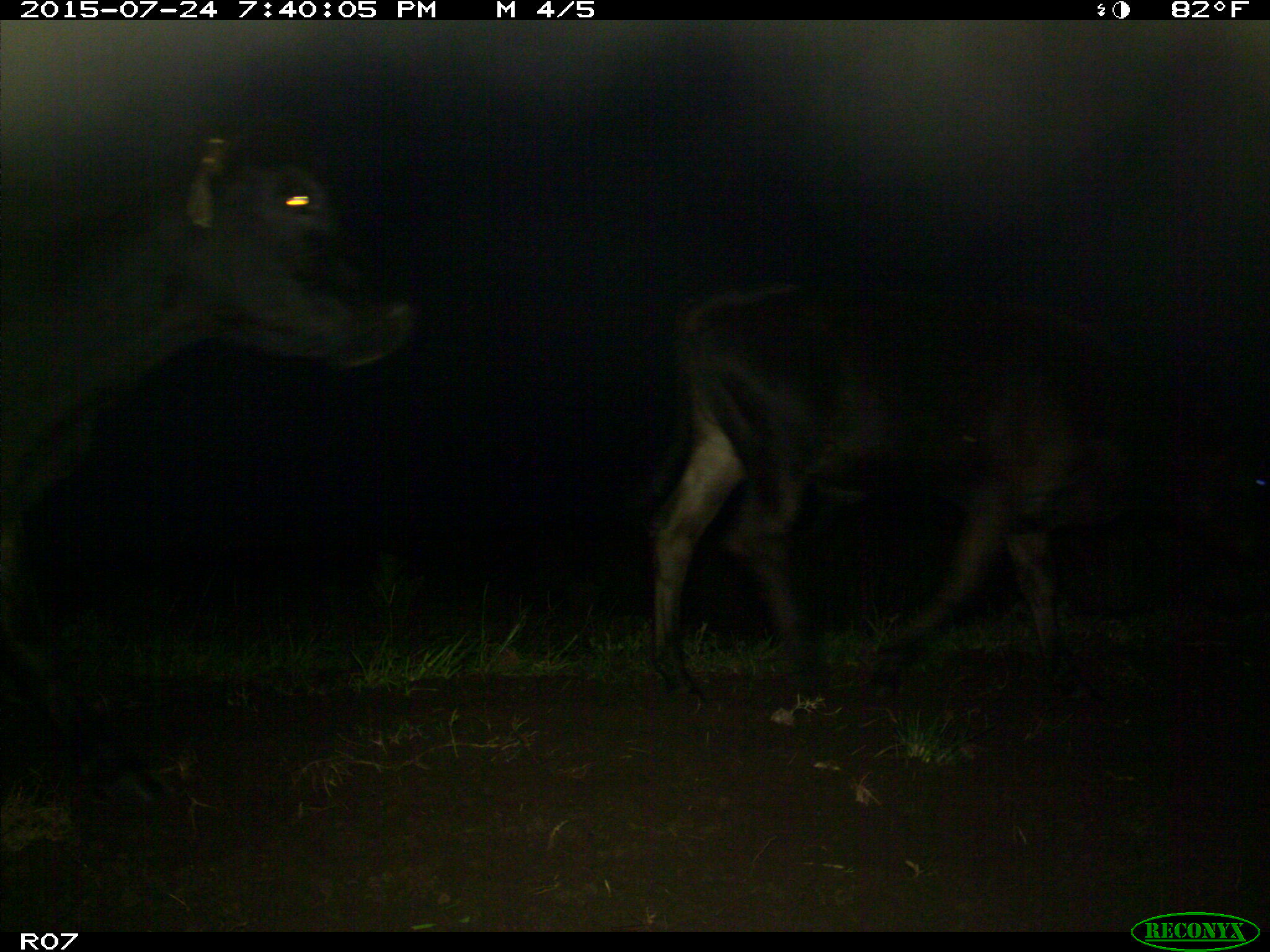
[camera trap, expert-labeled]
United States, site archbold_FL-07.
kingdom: Animalia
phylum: Chordata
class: Mammalia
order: Artiodactyla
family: Bovidae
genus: Bos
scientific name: Bos taurus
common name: domestic cow